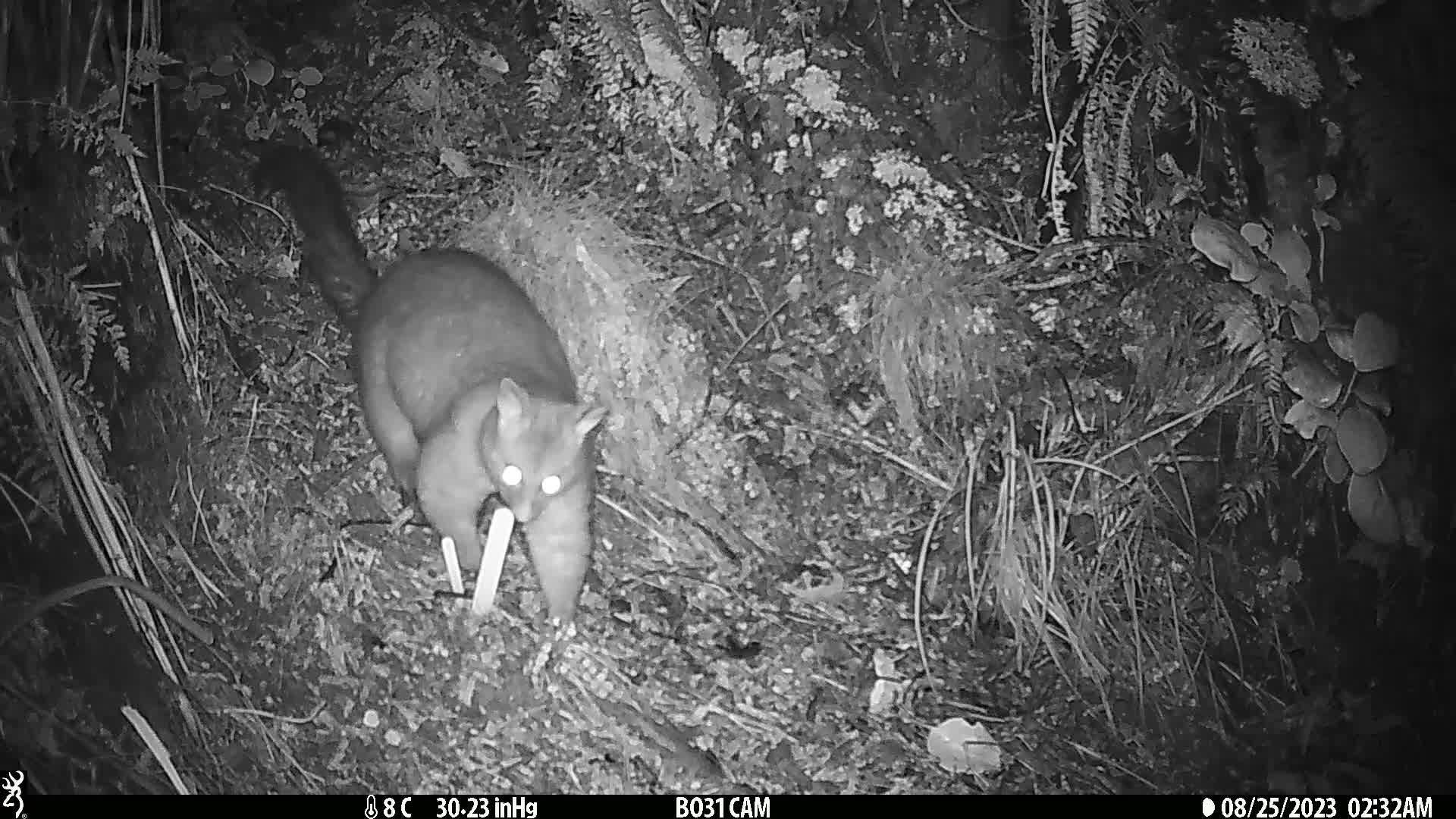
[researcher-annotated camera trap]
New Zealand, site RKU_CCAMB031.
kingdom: Animalia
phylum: Chordata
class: Mammalia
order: Diprotodontia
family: Phalangeridae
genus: Trichosurus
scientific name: Trichosurus vulpecula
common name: common brushtail possum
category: possum